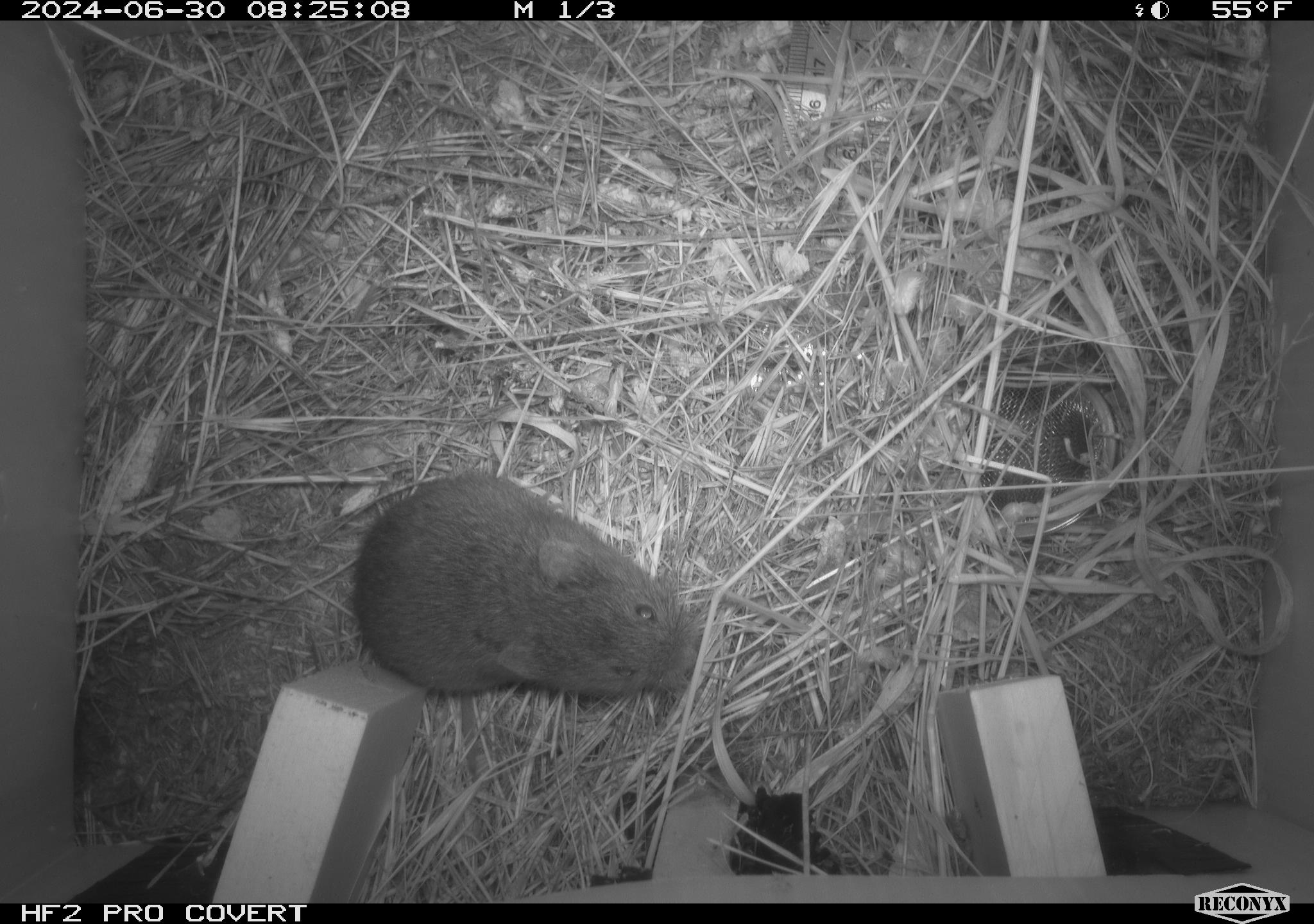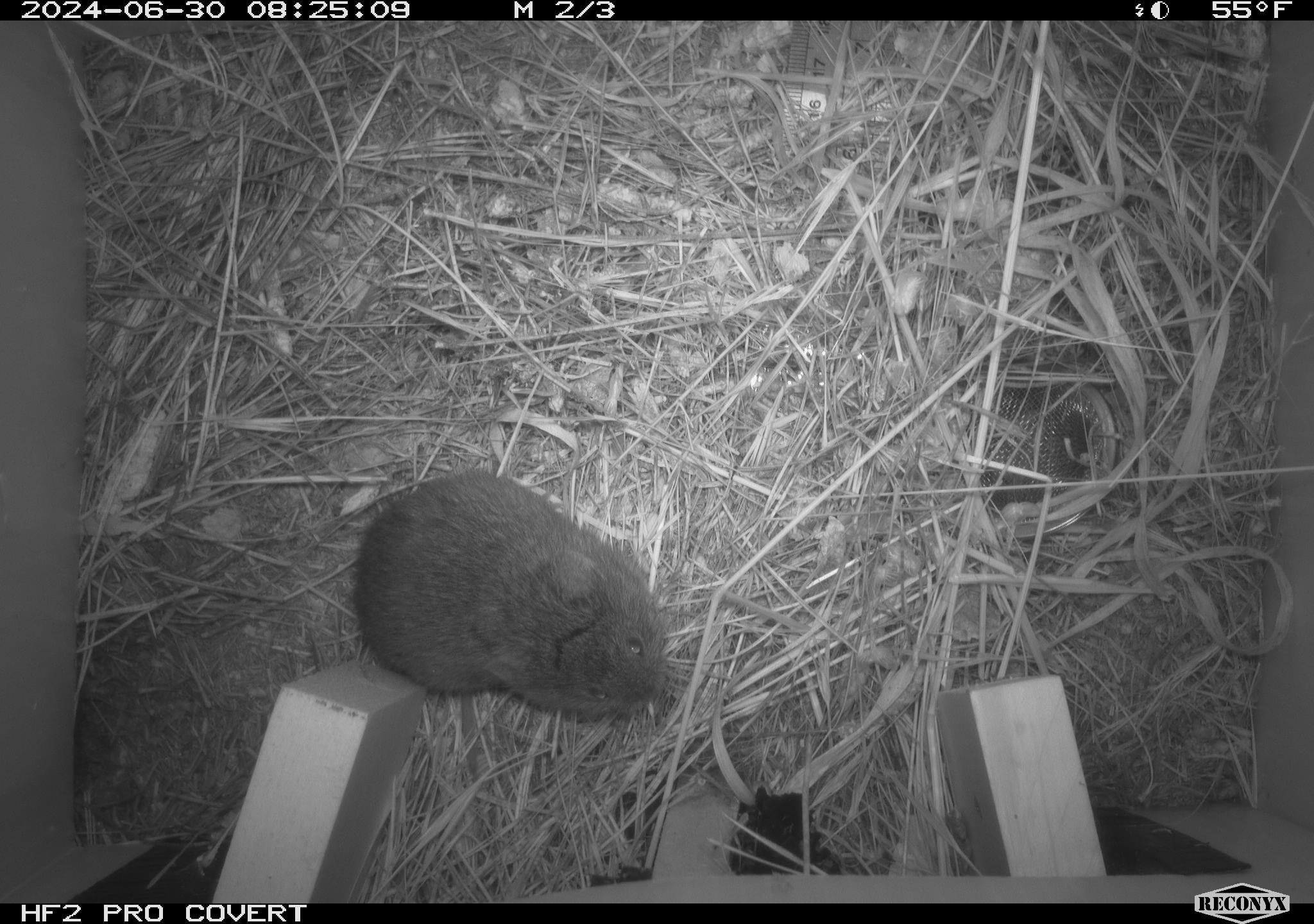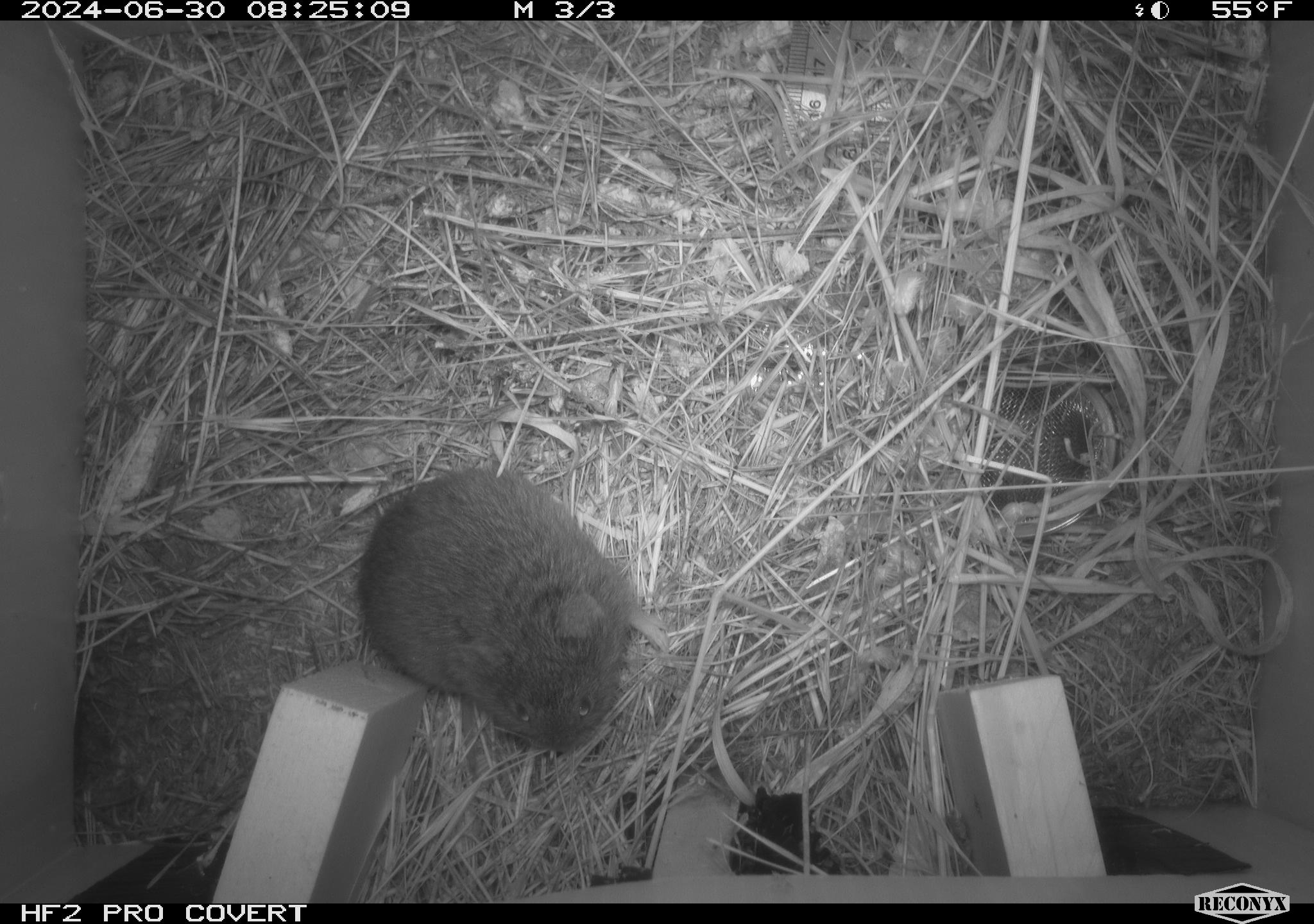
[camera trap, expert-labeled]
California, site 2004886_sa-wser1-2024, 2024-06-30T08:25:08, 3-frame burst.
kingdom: Animalia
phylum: Chordata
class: Mammalia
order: Rodentia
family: Cricetidae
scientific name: Arvicolinae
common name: voles, lemmings, and muskrats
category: arvicolinae subfamily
Arvicolinae subfamily (voles, lemmings, and muskrats) (Arvicolinae).